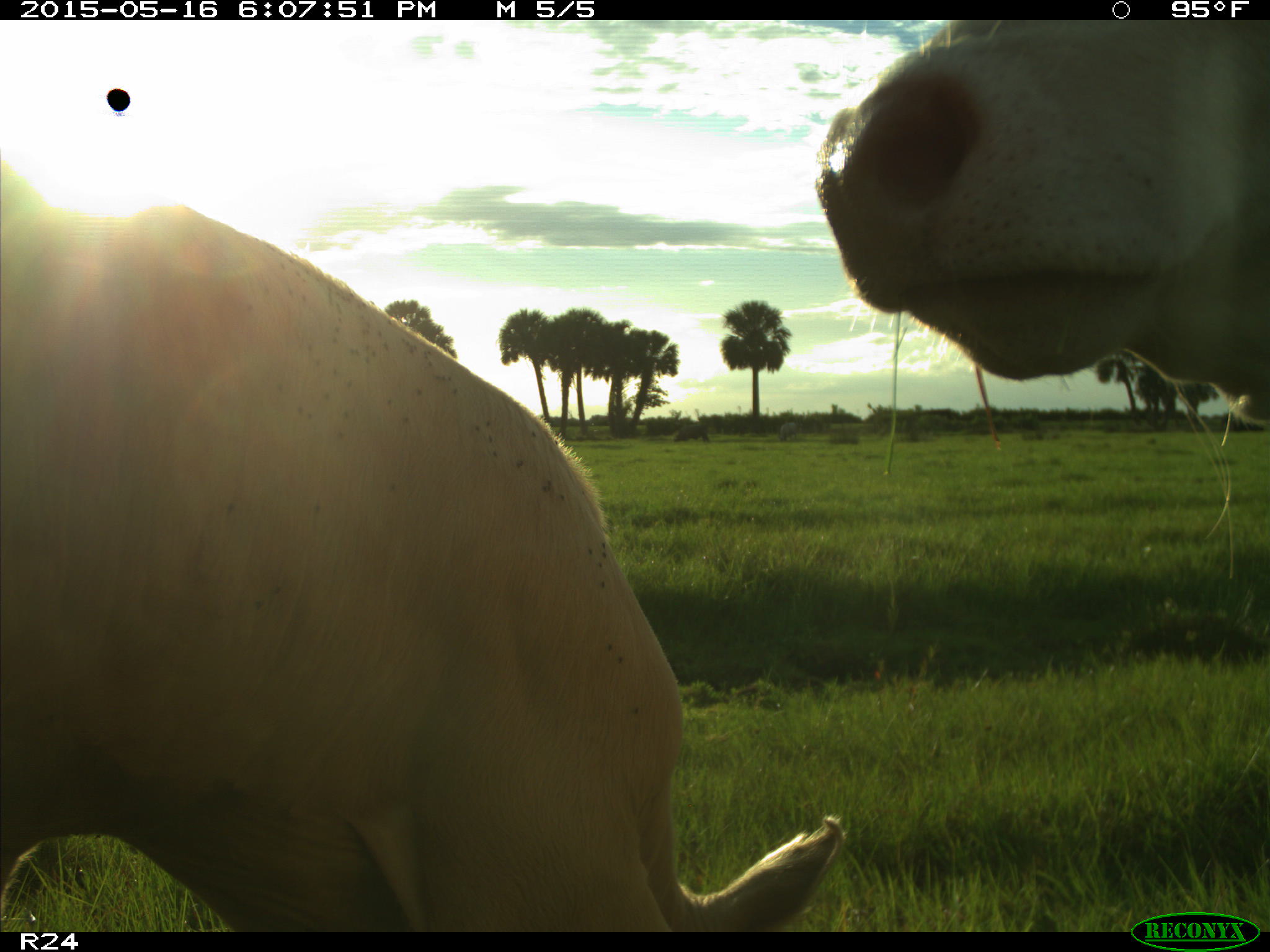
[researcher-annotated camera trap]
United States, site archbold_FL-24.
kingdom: Animalia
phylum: Chordata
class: Mammalia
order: Artiodactyla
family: Bovidae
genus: Bos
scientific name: Bos taurus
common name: domestic cow